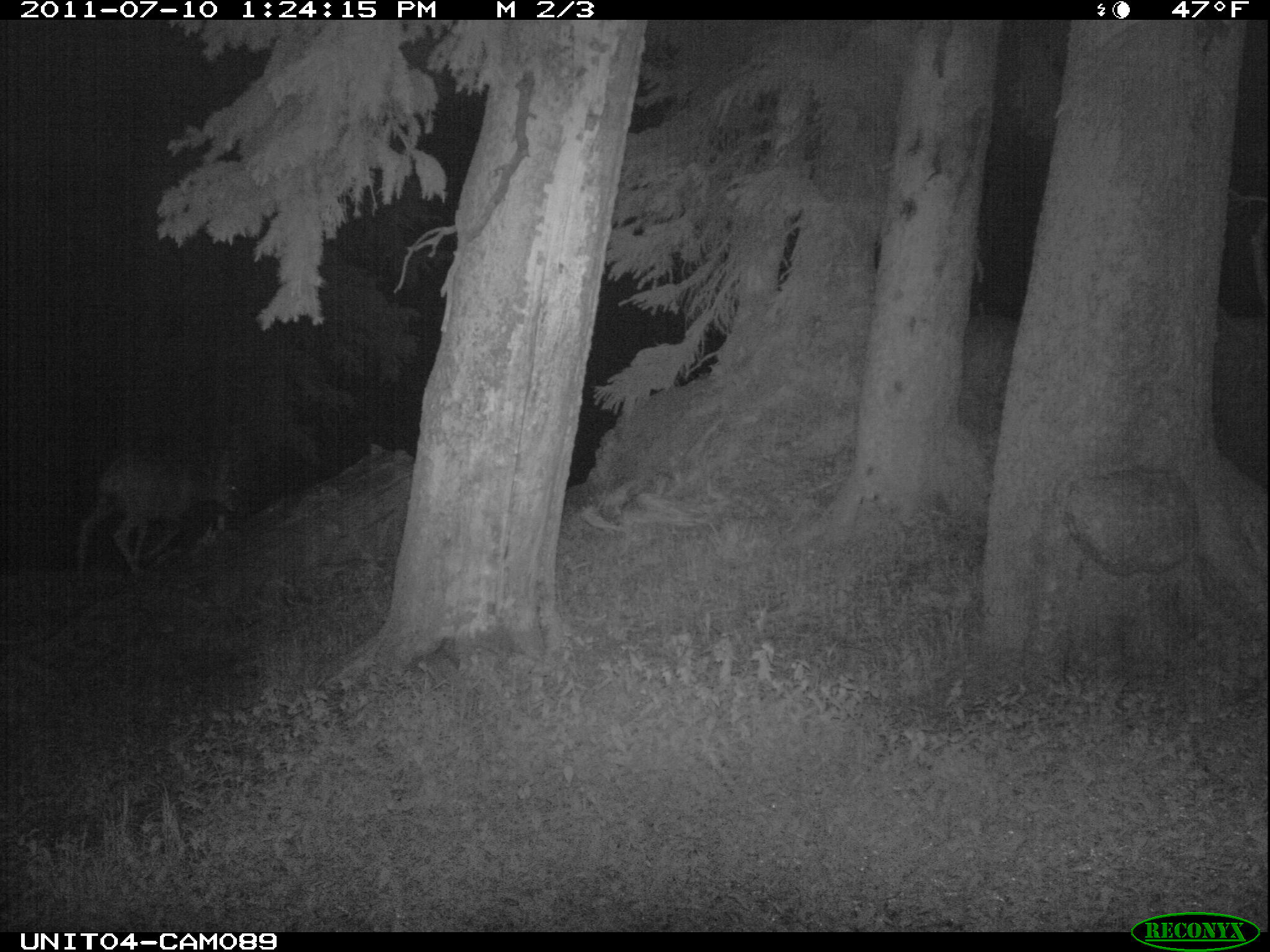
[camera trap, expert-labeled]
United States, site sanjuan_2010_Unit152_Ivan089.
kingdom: Animalia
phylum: Chordata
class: Mammalia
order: Artiodactyla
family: Cervidae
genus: Odocoileus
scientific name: Odocoileus hemionus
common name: mule deer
Odocoileus hemionus (mule deer).